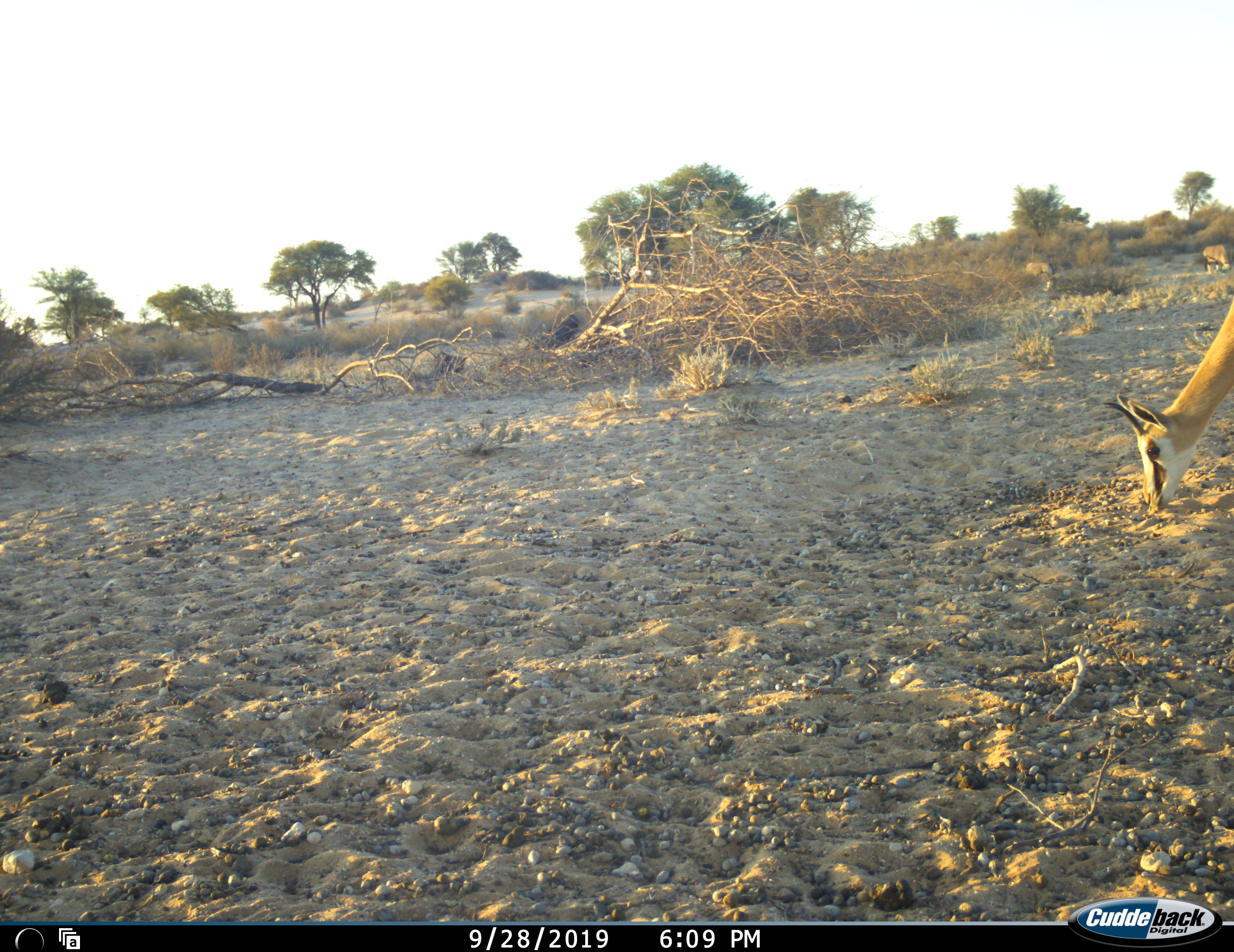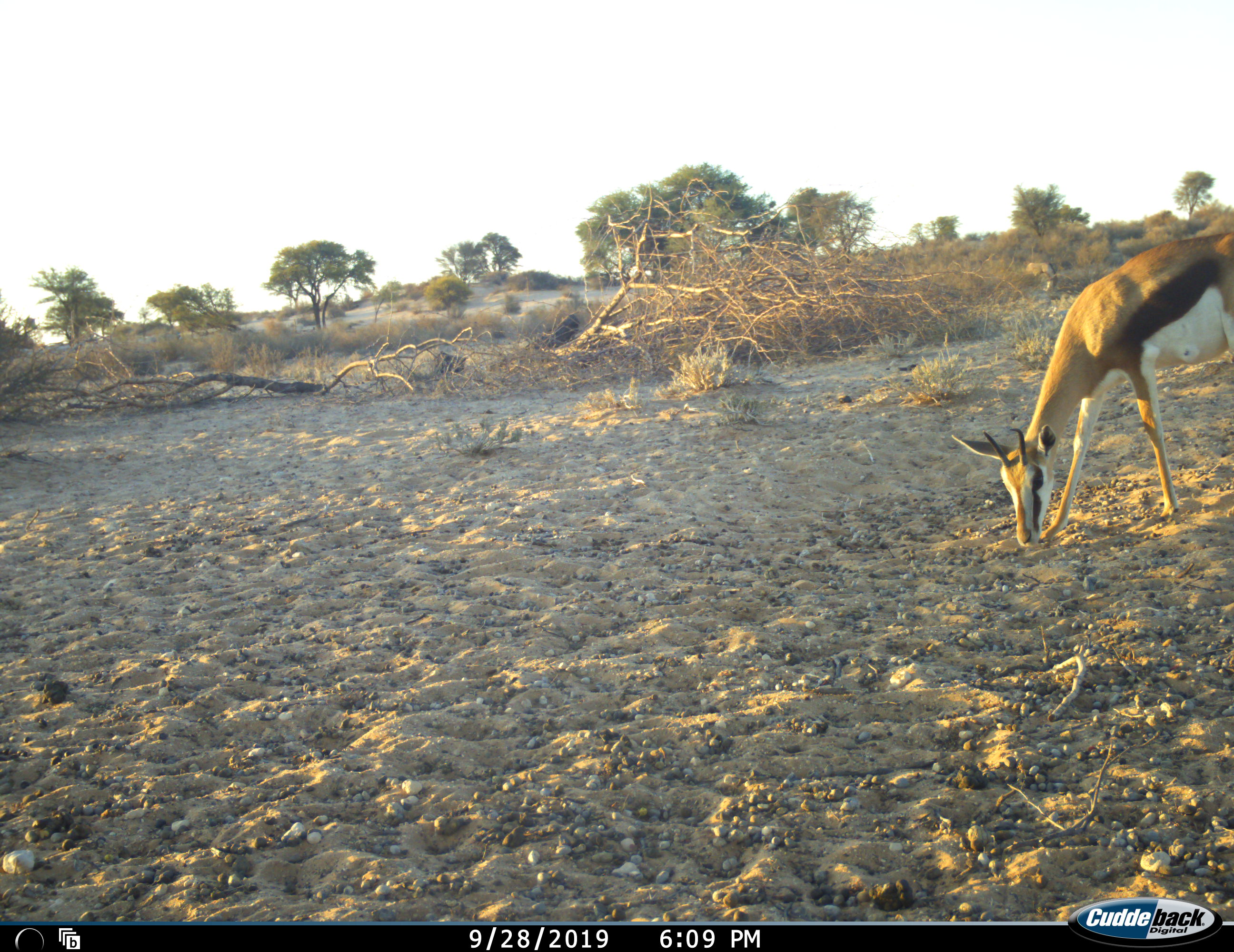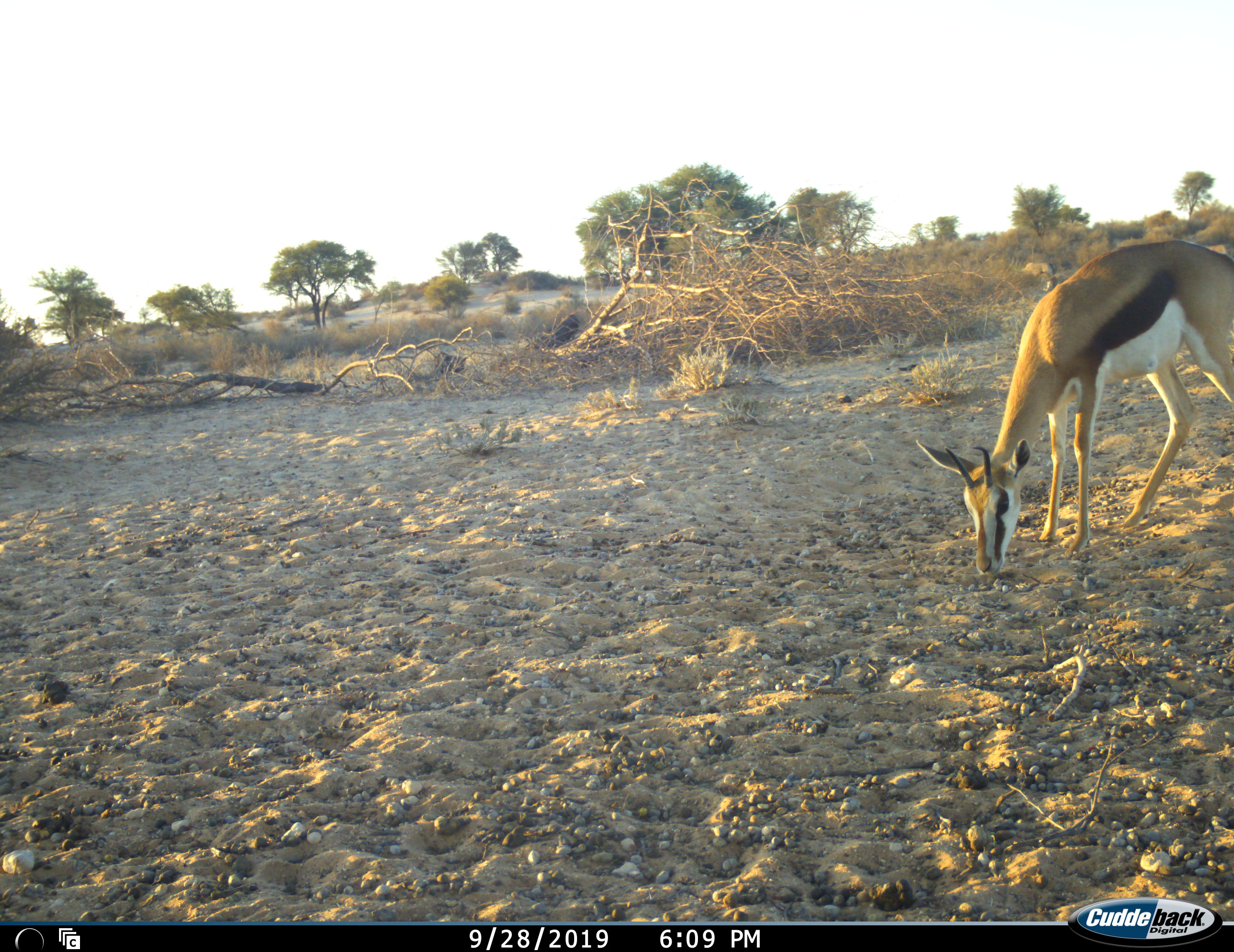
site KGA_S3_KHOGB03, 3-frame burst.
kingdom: Animalia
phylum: Chordata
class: Mammalia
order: Artiodactyla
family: Bovidae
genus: Antidorcas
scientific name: Antidorcas marsupialis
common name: springbok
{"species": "springbok (Antidorcas marsupialis)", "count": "1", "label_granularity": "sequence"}